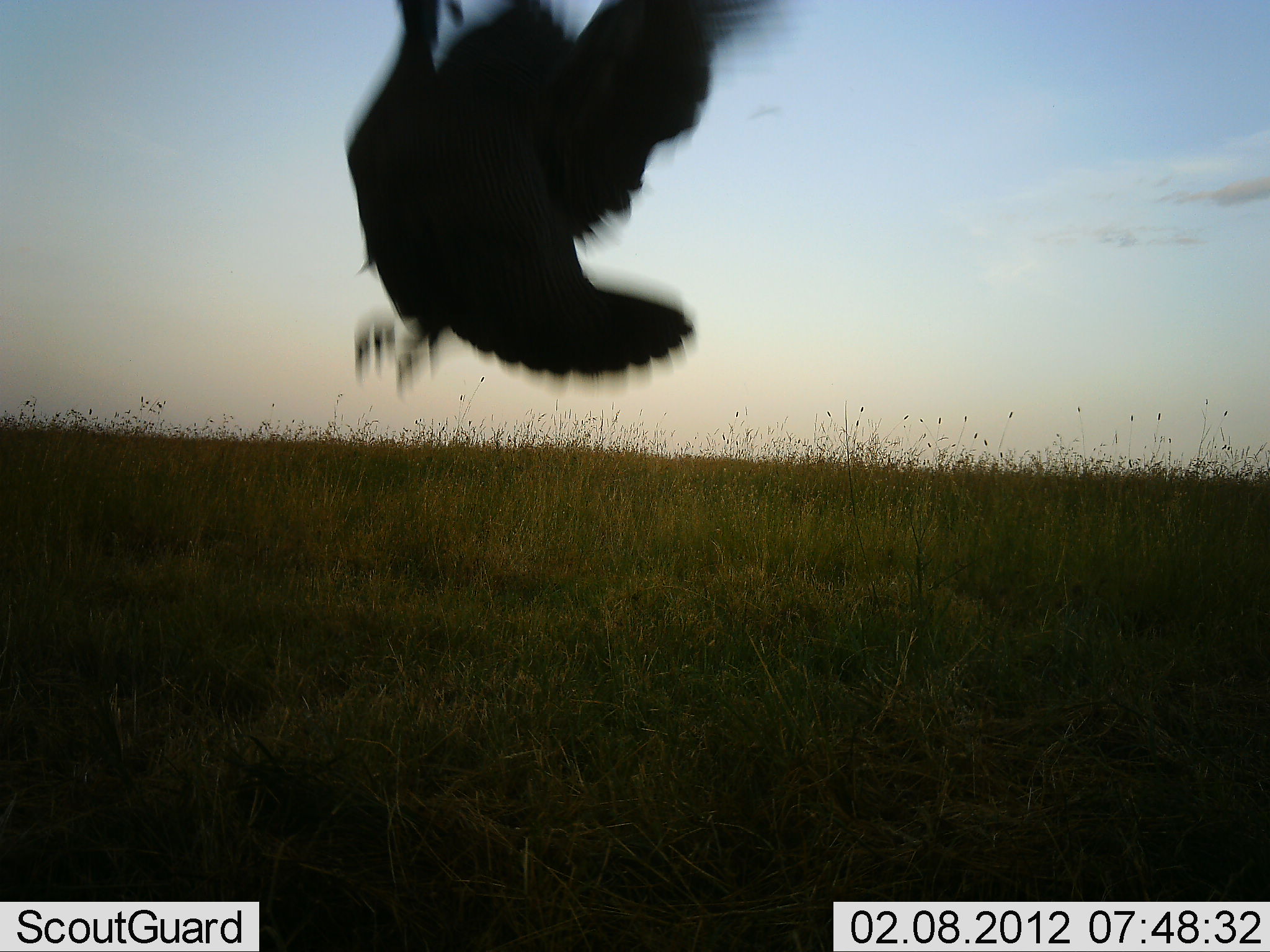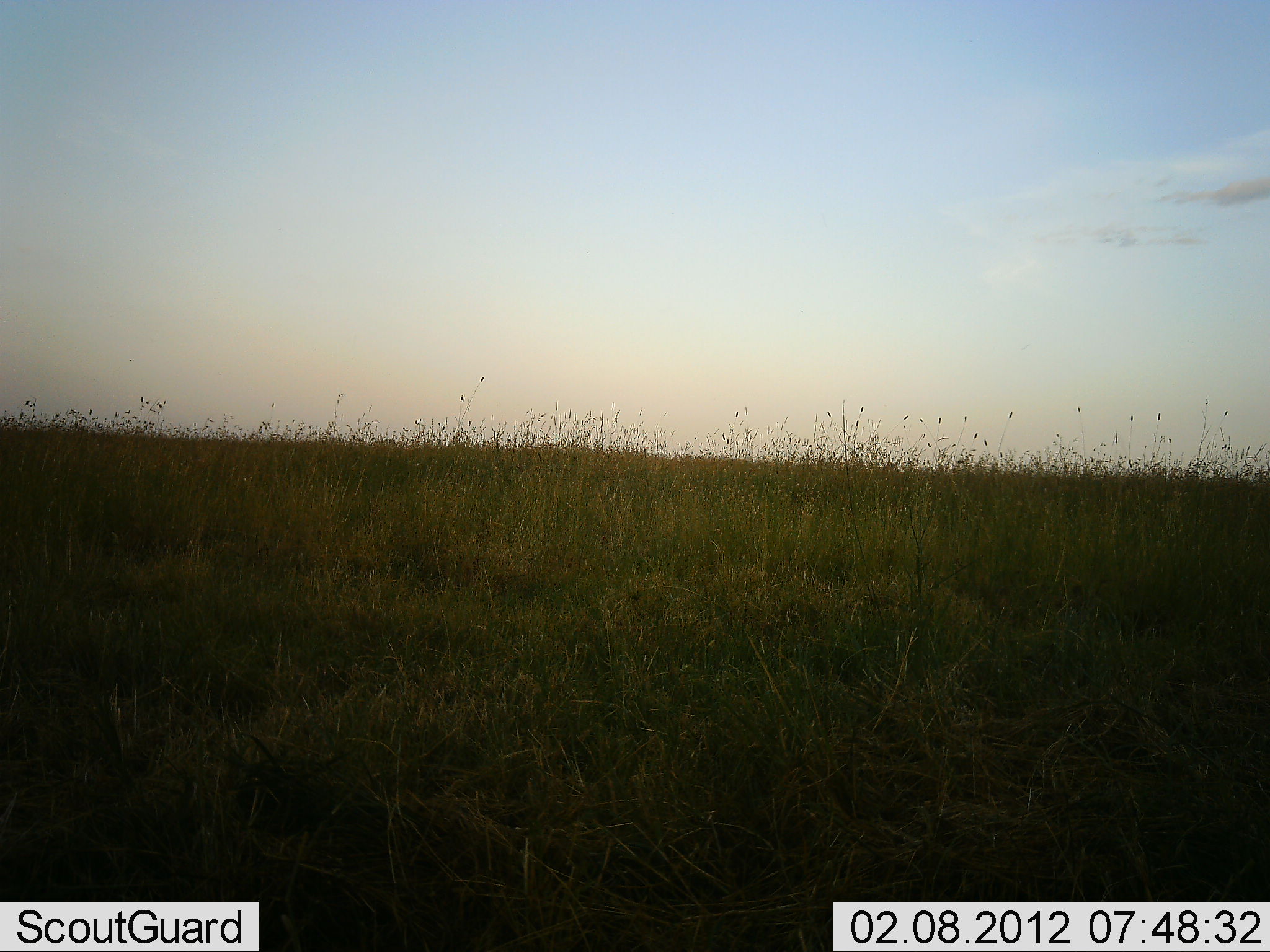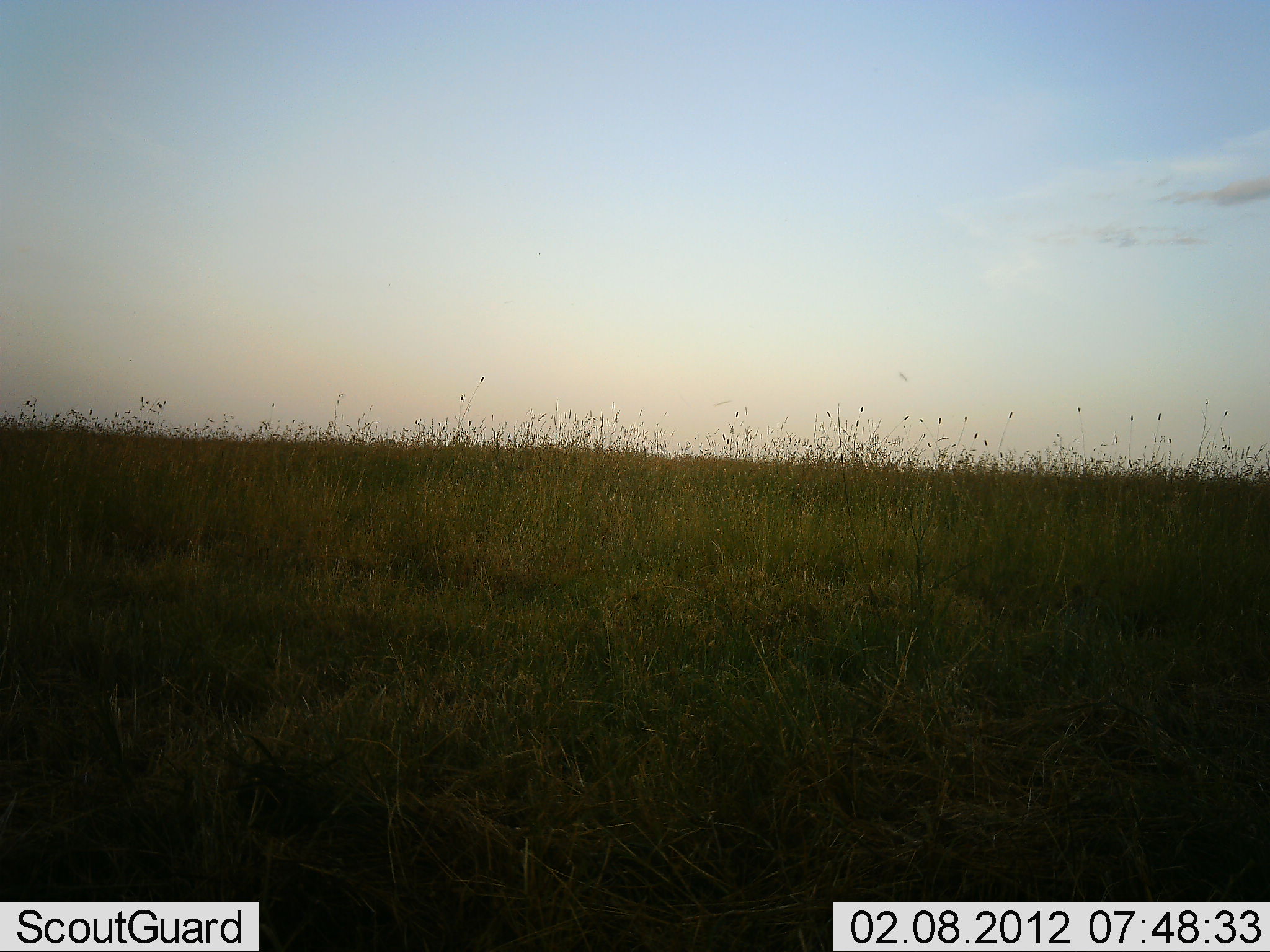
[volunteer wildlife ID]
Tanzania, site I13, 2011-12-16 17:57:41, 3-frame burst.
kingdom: Animalia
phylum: Chordata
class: Aves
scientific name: Aves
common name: bird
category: otherbird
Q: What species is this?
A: Otherbird (bird) (Aves).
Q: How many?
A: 1.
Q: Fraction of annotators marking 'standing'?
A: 0%.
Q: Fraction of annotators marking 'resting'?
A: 0%.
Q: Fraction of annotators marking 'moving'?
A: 100%.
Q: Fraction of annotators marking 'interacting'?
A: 0%.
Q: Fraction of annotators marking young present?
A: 0%.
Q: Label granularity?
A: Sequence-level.